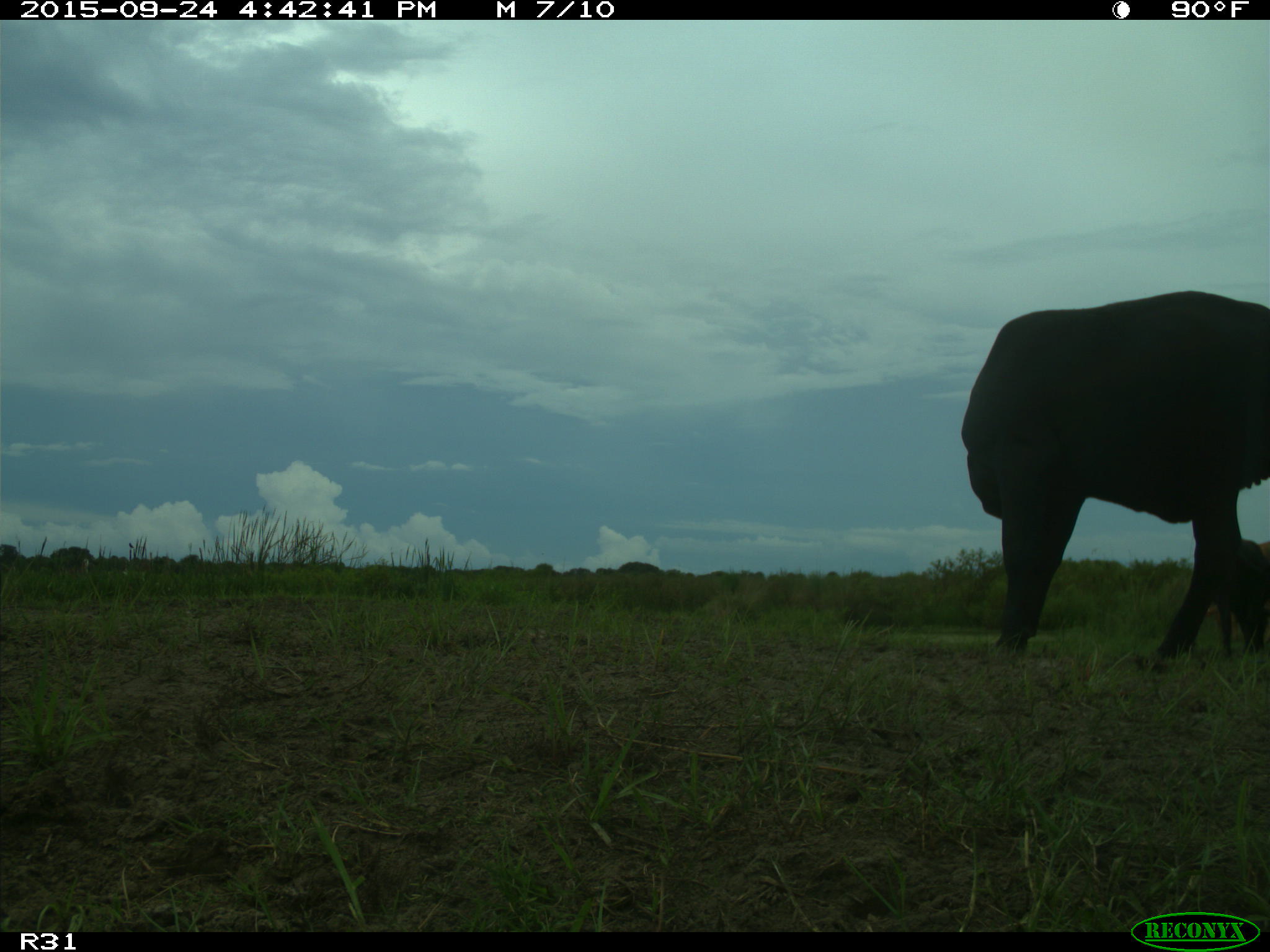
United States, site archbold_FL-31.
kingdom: Animalia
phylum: Chordata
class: Mammalia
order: Artiodactyla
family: Bovidae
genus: Bos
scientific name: Bos taurus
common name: domestic cow